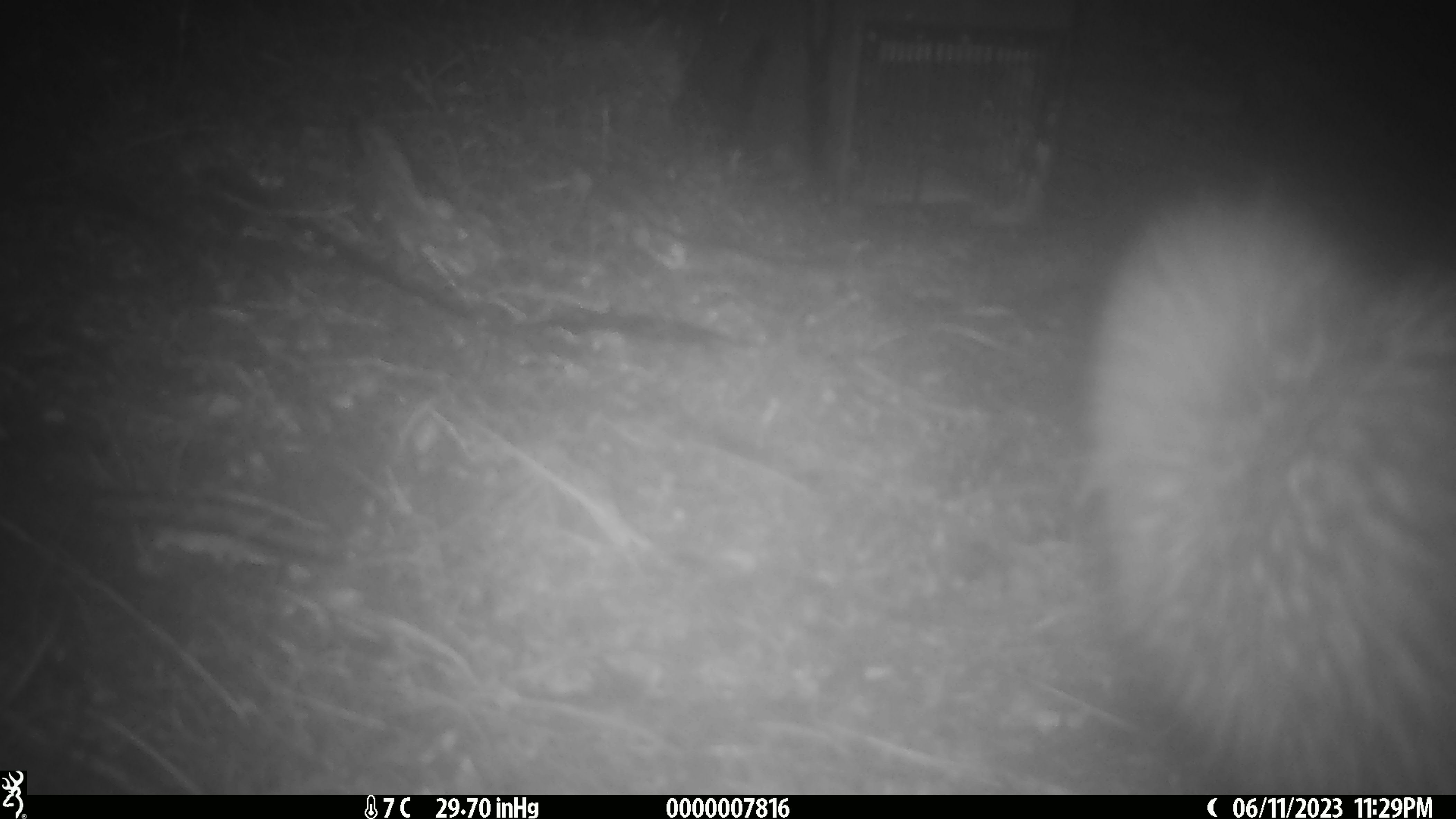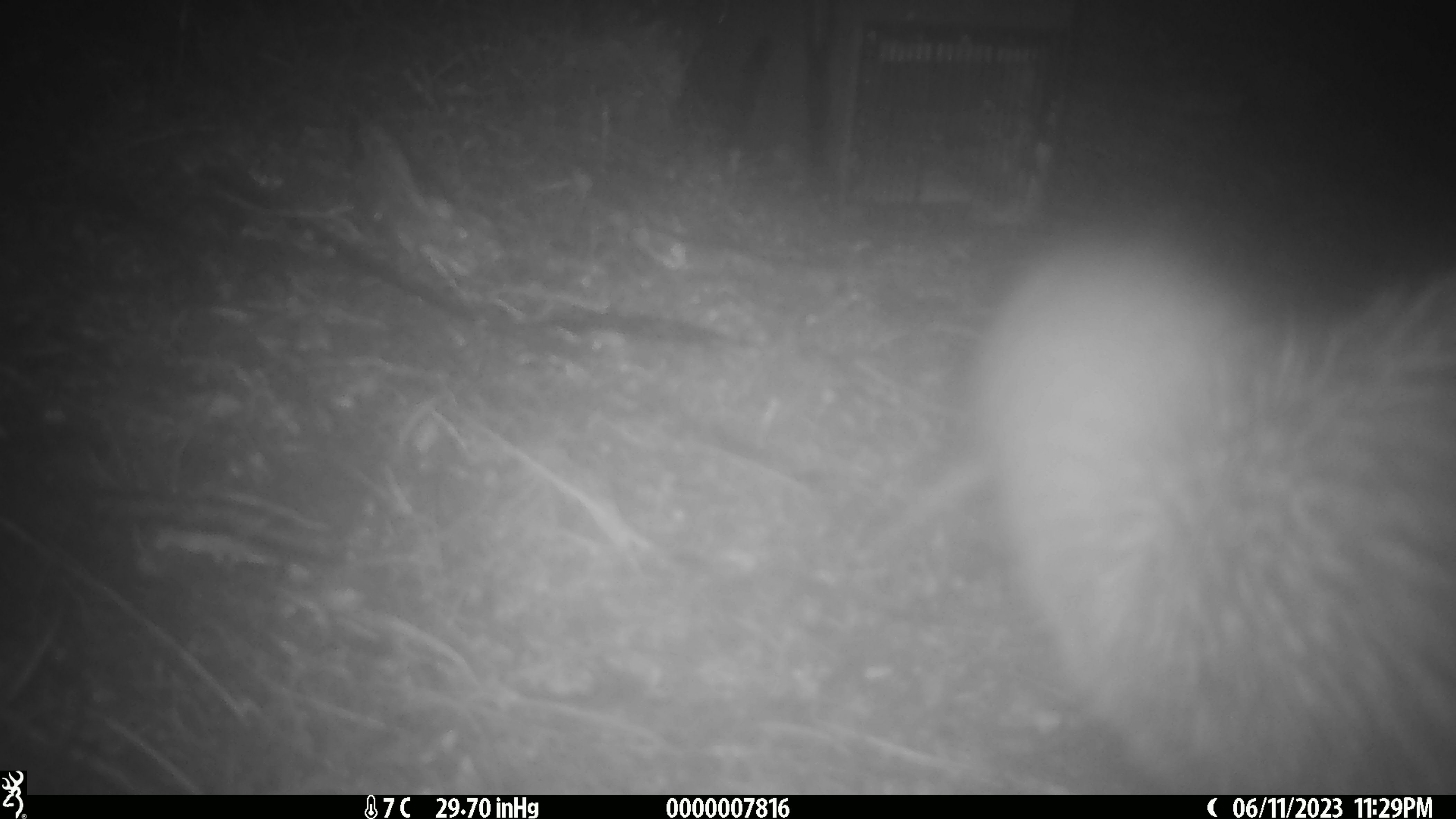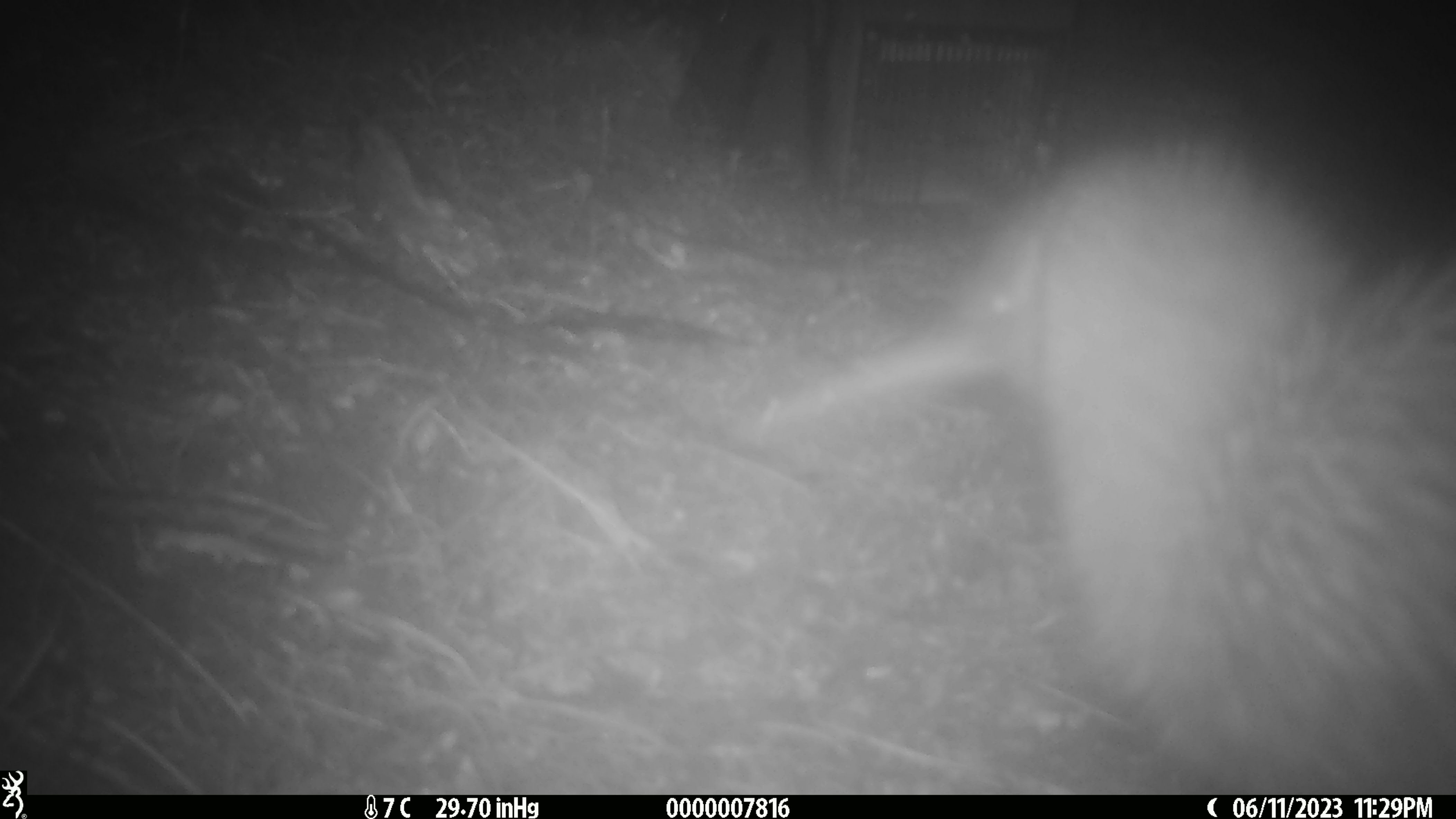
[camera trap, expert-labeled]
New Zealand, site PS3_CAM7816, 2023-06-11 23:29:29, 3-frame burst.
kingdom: Animalia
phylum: Chordata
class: Aves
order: Apterygiformes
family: Apterygidae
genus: Apteryx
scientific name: Apteryx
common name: kiwi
Kiwi (Apteryx).